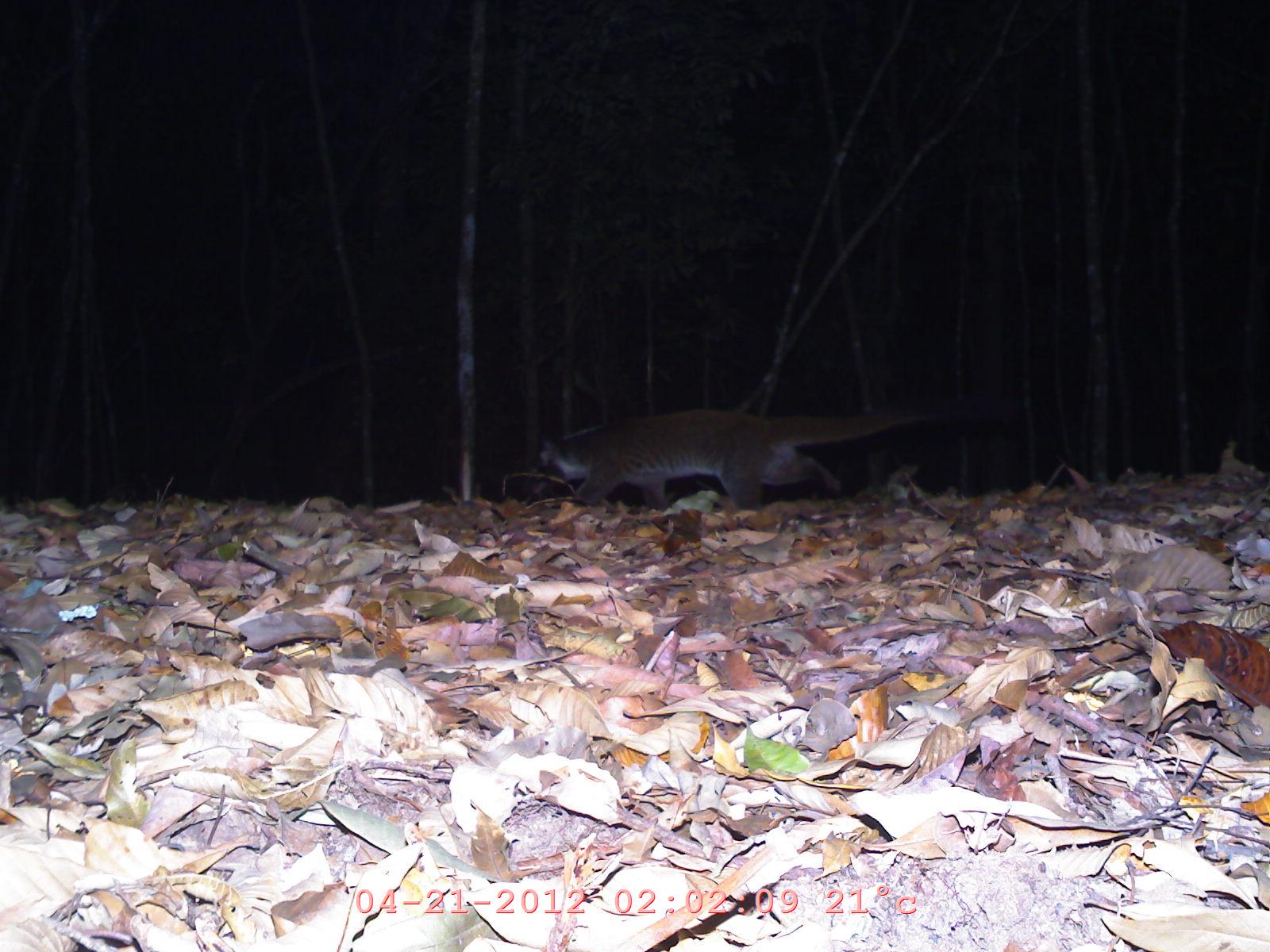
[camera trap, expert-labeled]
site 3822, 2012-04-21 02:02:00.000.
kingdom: Animalia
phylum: Chordata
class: Mammalia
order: Carnivora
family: Viverridae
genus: Paradoxurus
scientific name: Paradoxurus hermaphroditus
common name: asian palm civet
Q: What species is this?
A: Paradoxurus hermaphroditus (asian palm civet).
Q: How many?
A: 1.